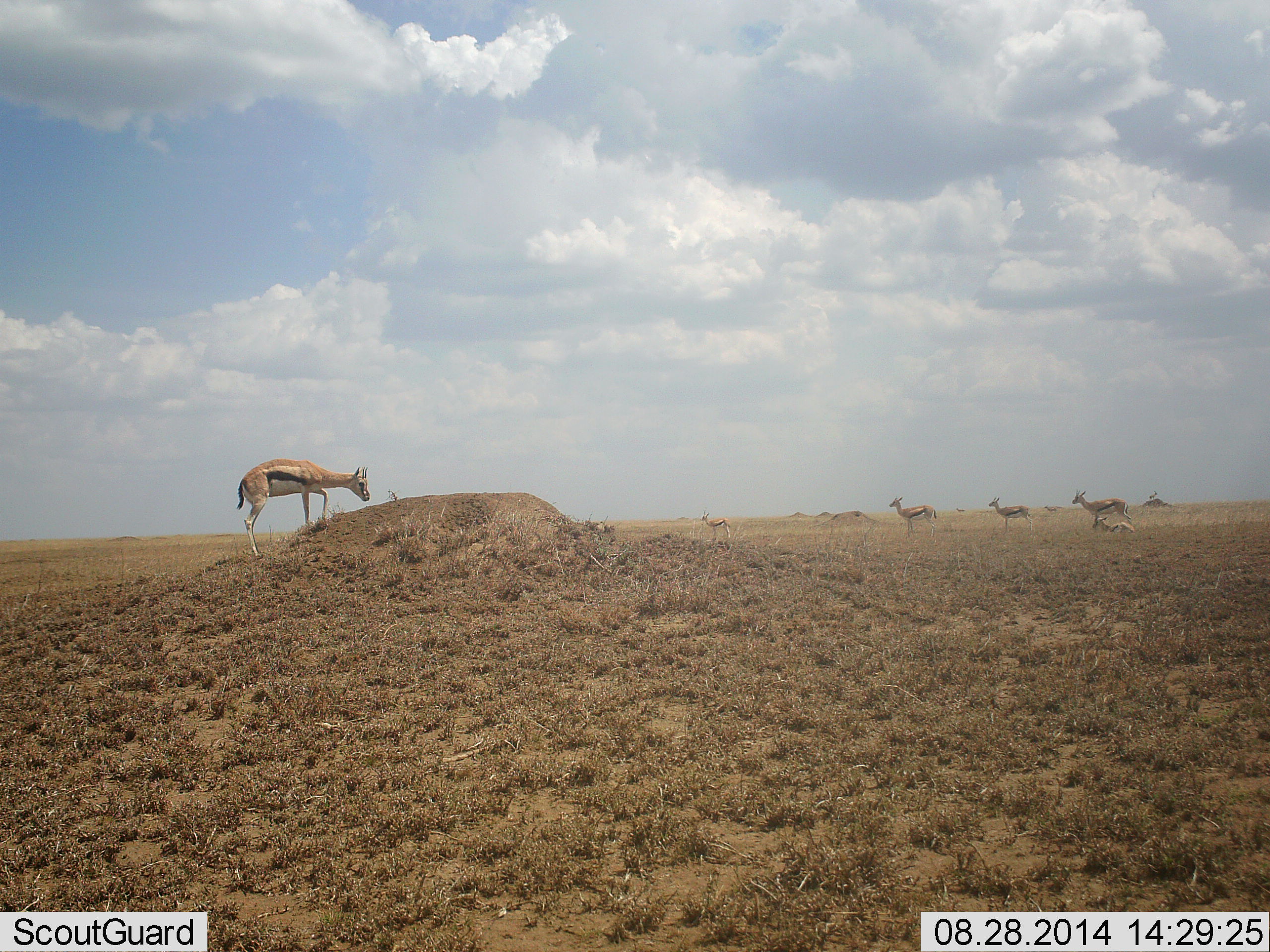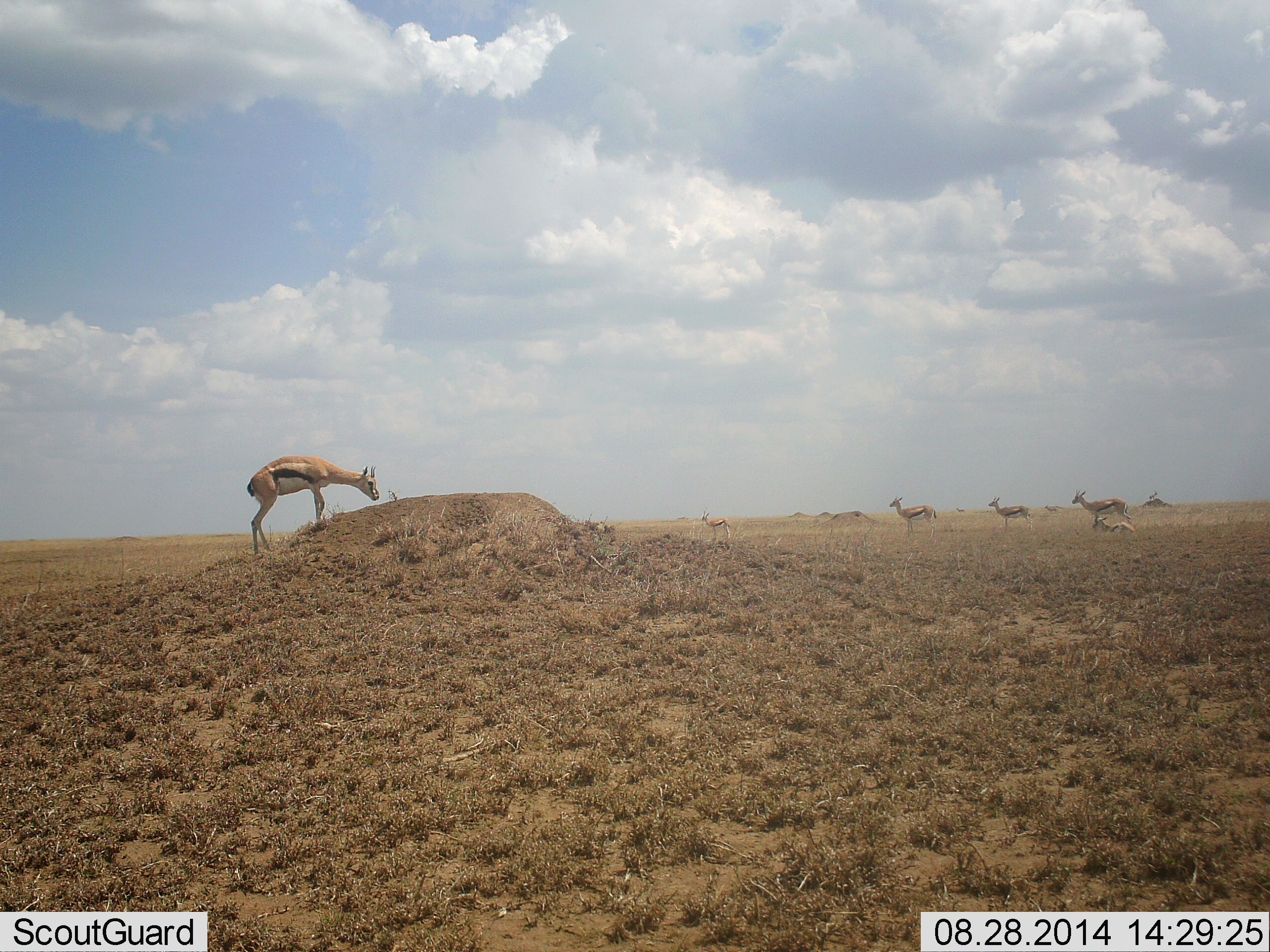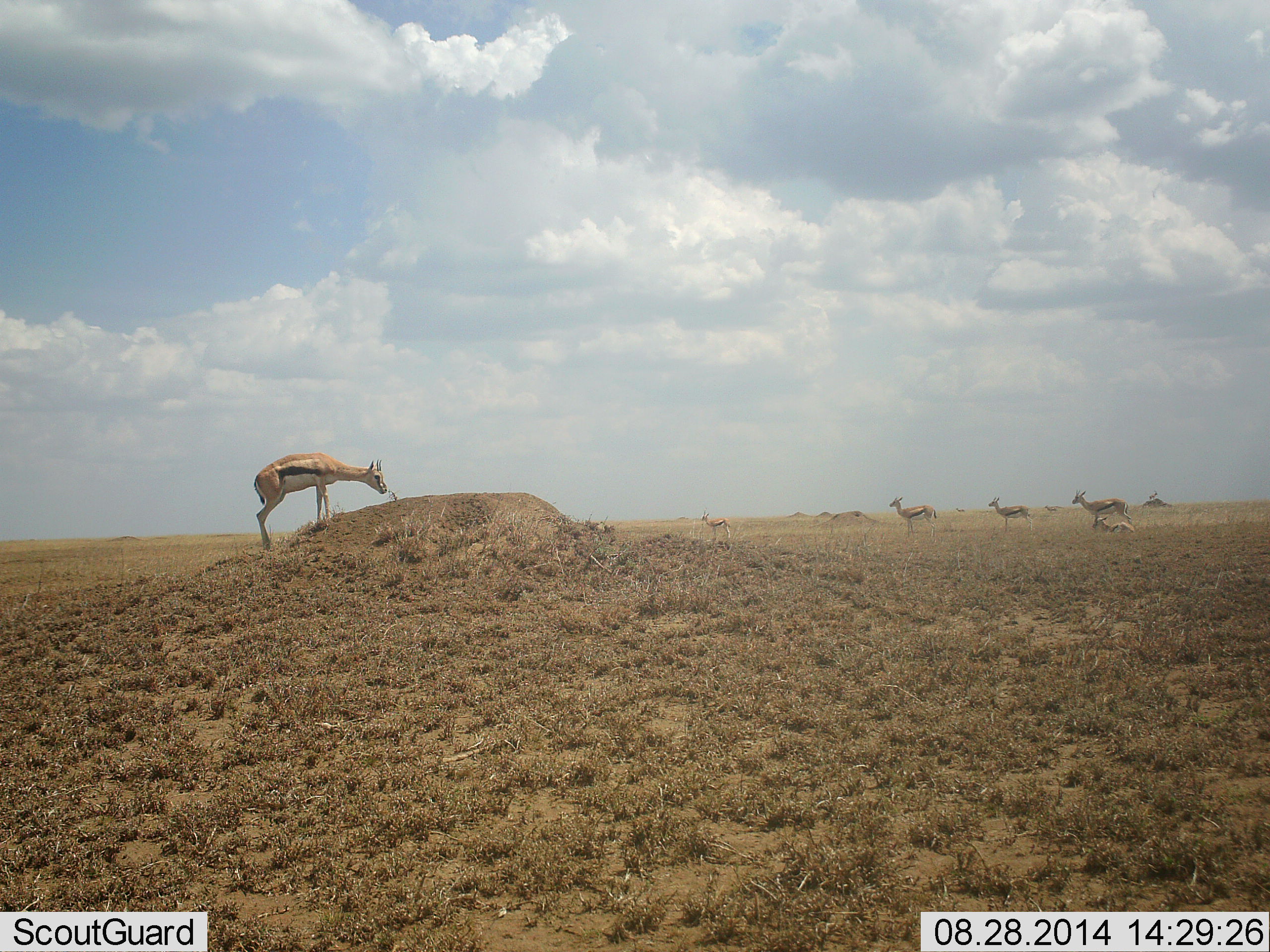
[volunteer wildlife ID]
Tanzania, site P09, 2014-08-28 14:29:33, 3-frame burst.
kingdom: Animalia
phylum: Chordata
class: Mammalia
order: Artiodactyla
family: Bovidae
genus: Eudorcas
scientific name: Eudorcas thomsonii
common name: thomson's gazelle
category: gazellethomsons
Gazellethomsons (thomson's gazelle) (Eudorcas thomsonii), count 6. Behavior (volunteer vote fractions): standing 90%, resting 50%, moving 70%, interacting 0%. Young present (vote fraction): 10%. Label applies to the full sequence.